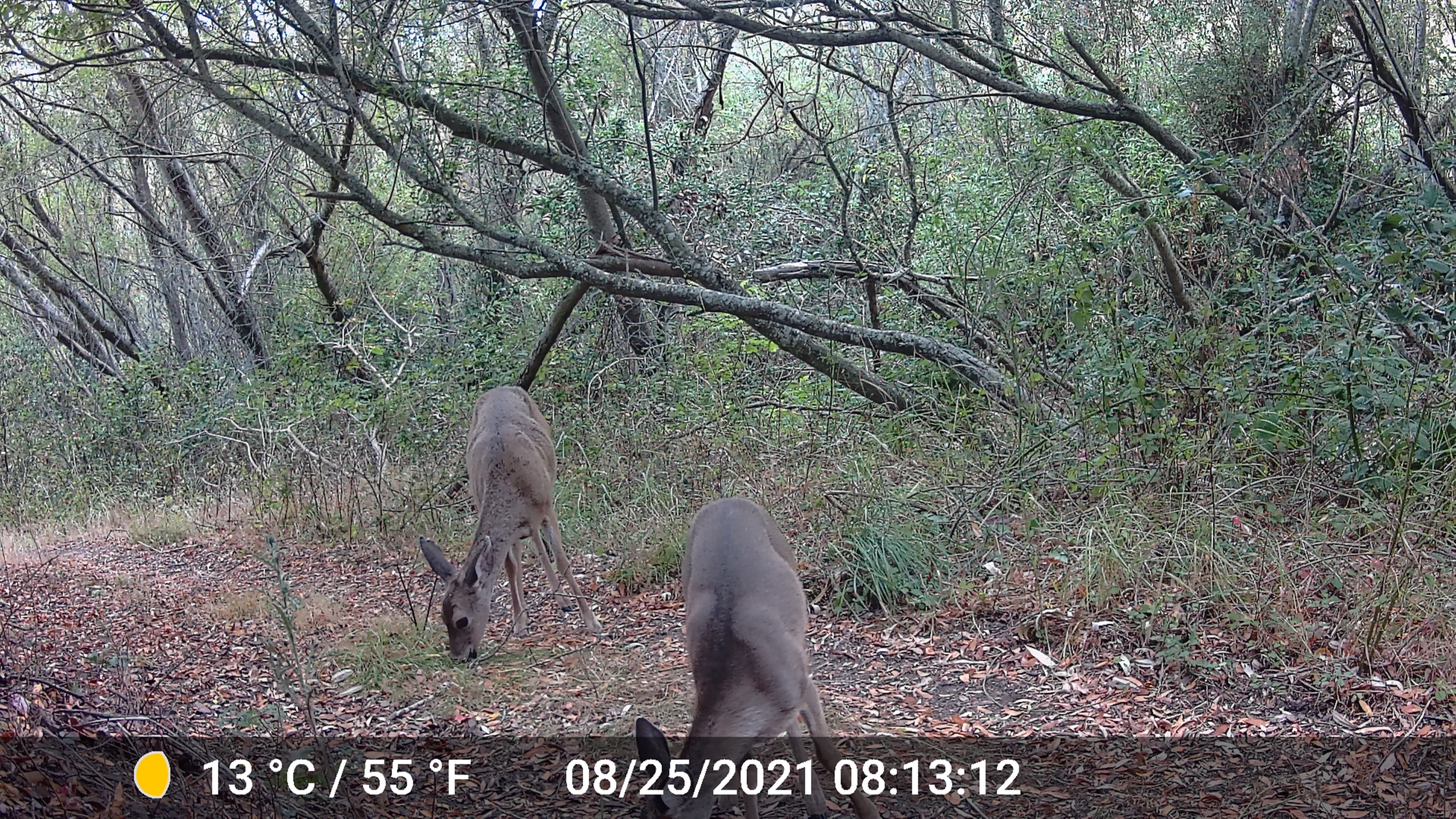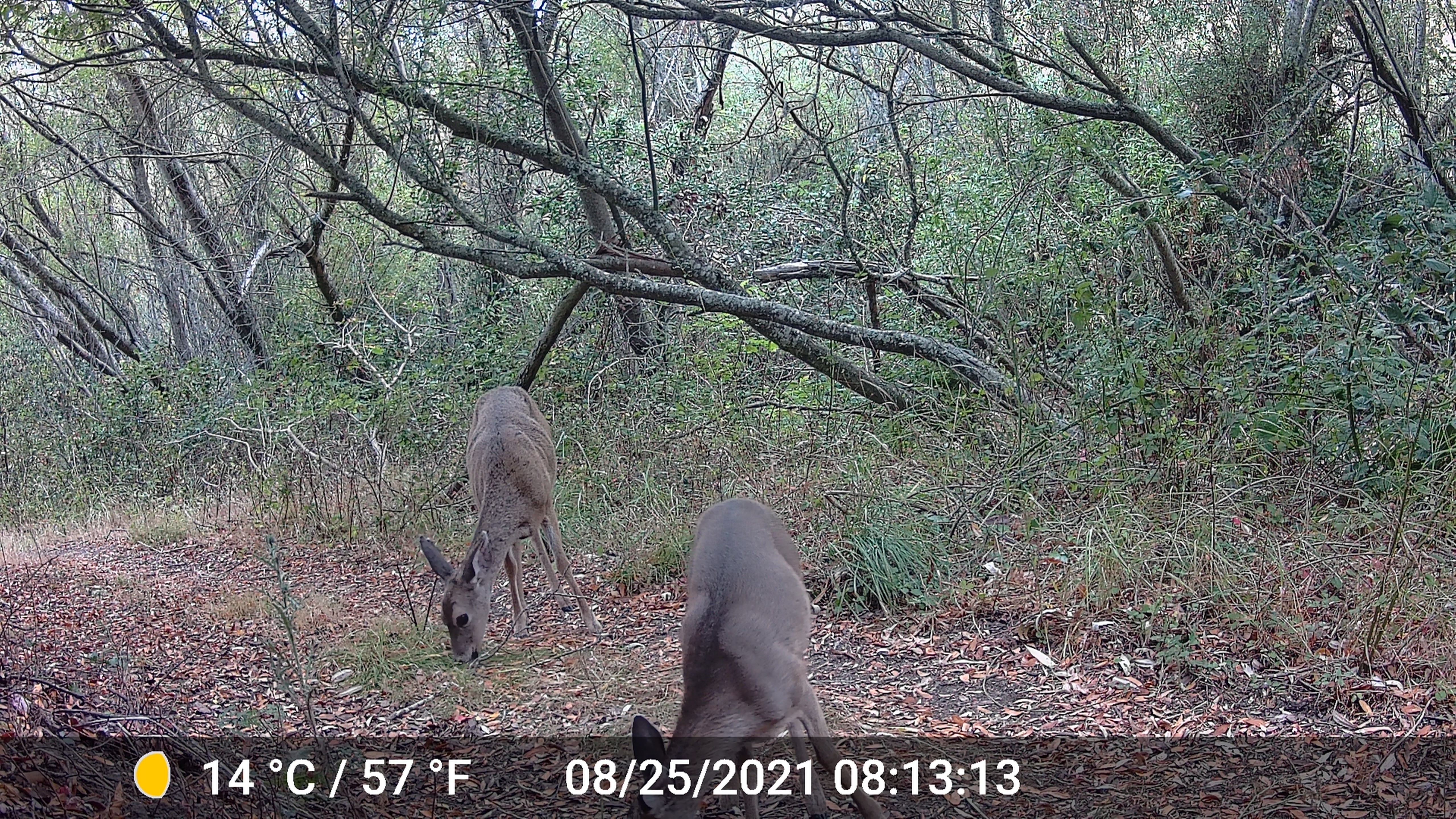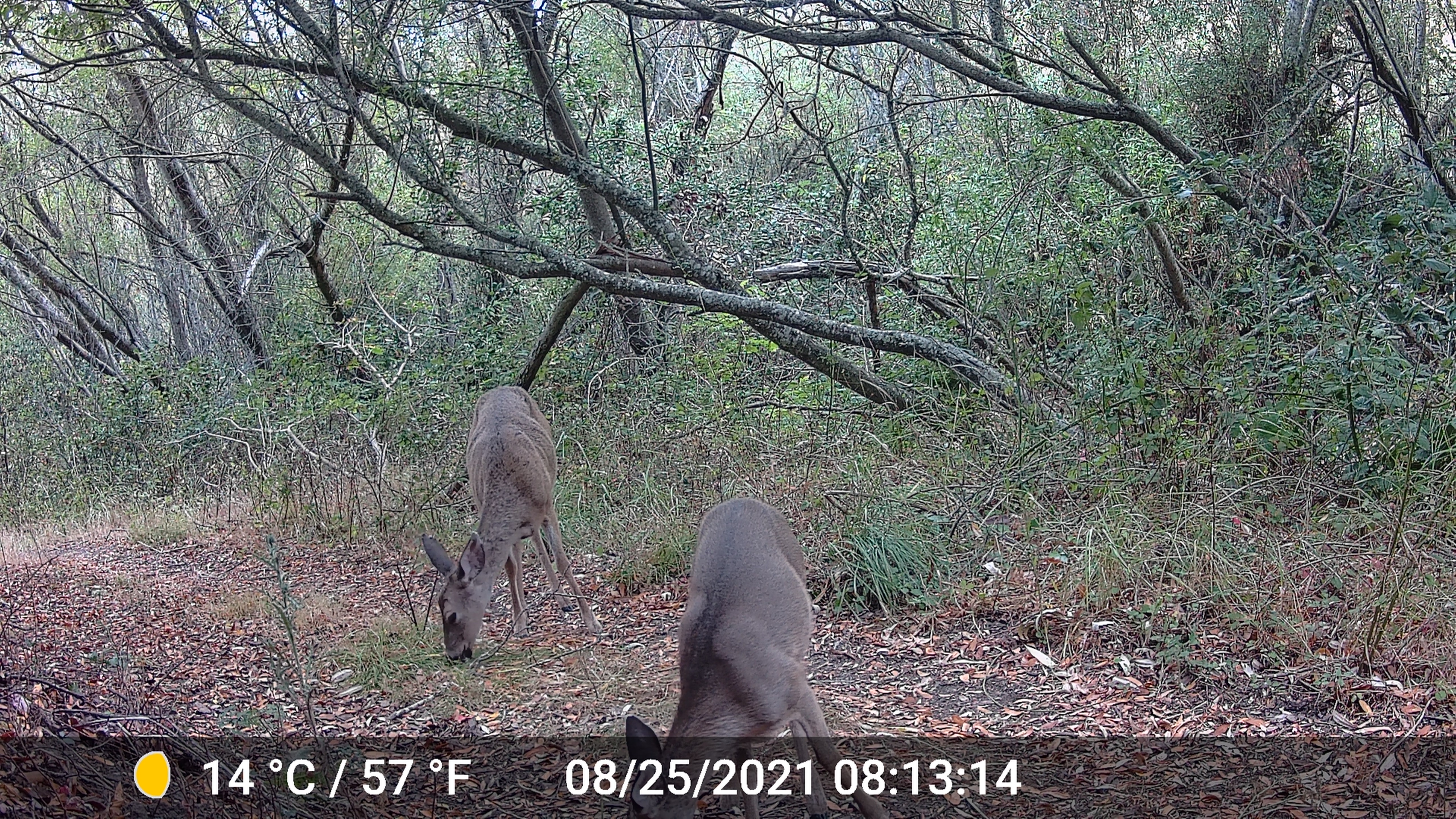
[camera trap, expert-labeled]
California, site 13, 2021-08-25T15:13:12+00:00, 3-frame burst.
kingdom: Animalia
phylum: Chordata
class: Mammalia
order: Artiodactyla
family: Cervidae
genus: Odocoileus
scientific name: Odocoileus hemionus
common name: mule deer